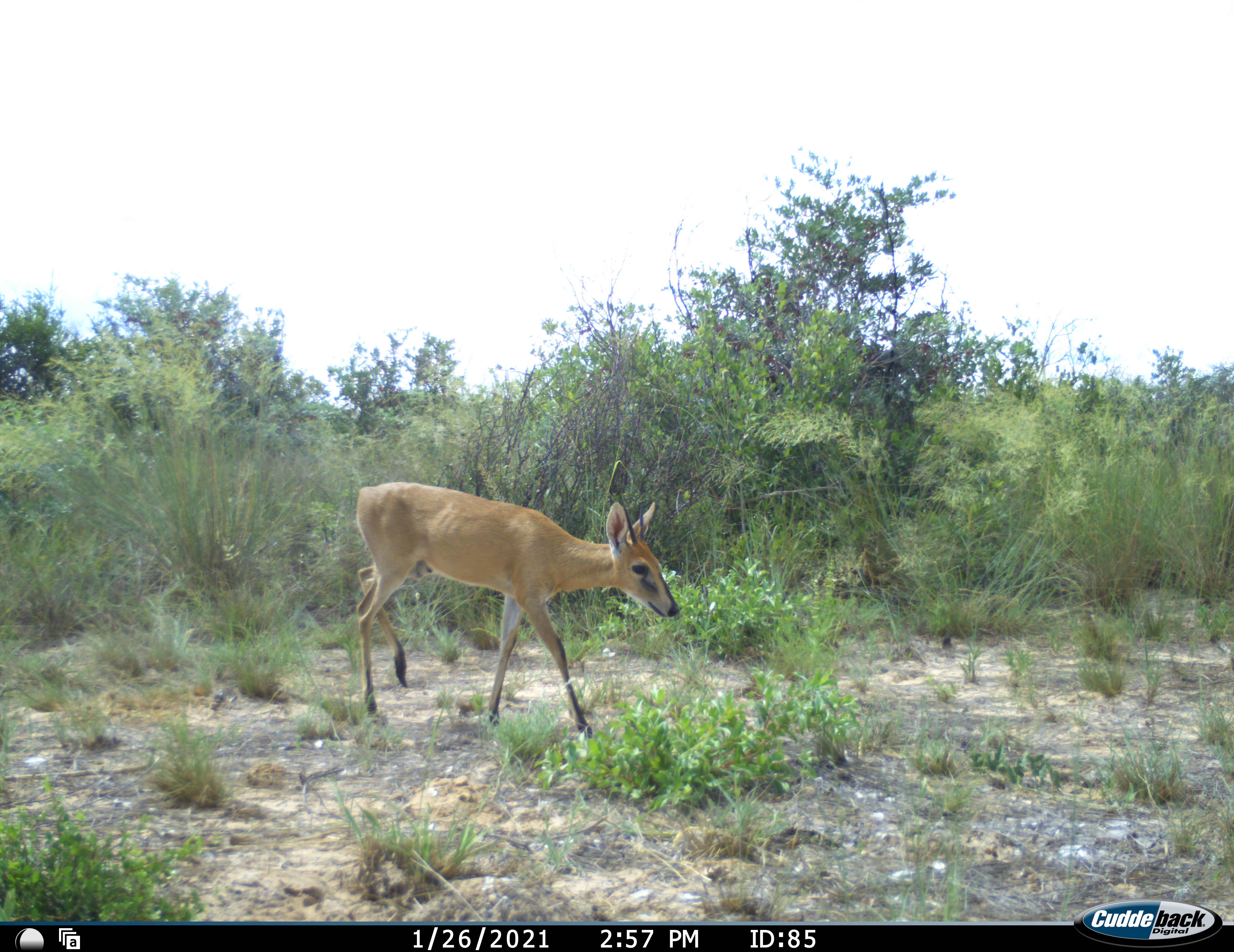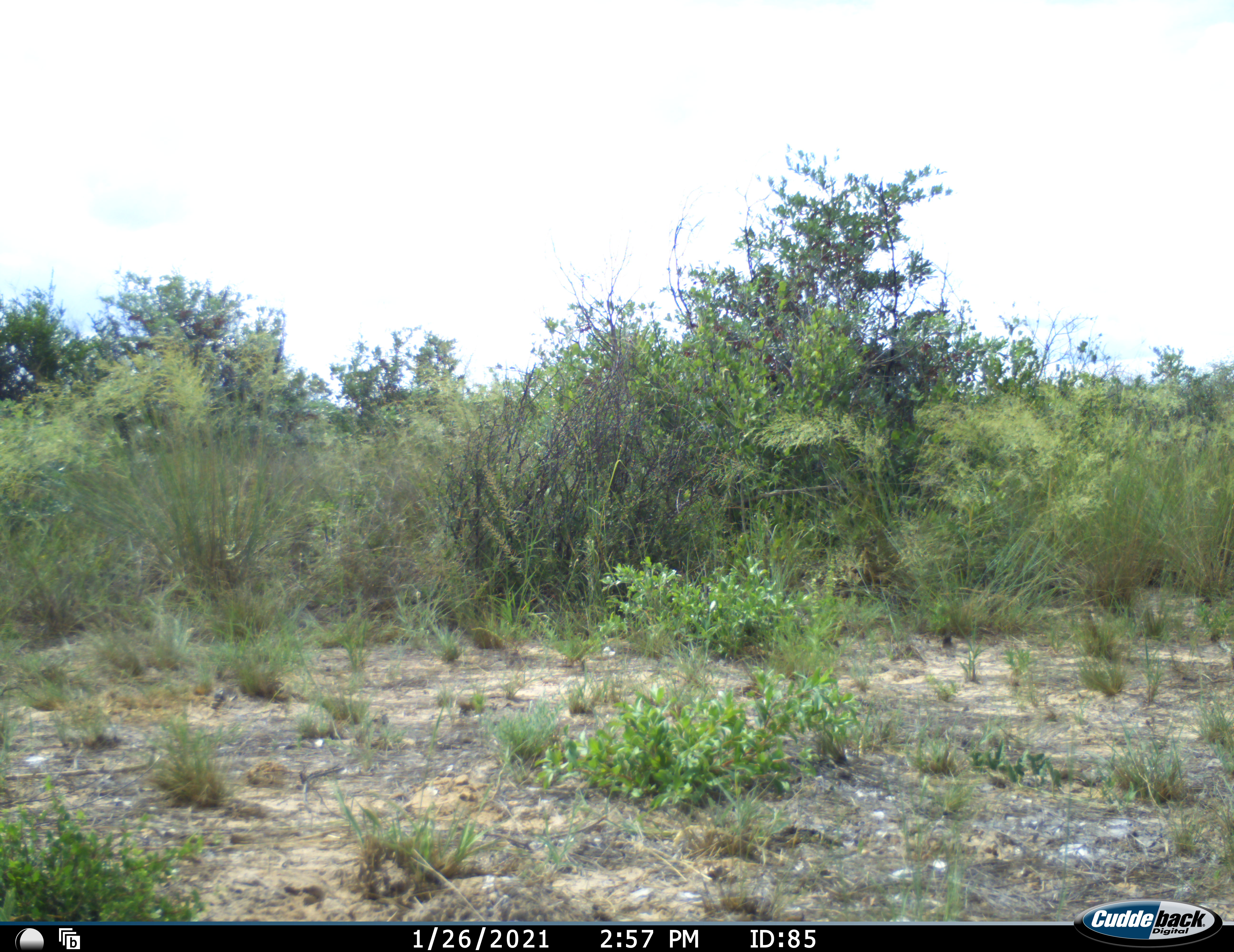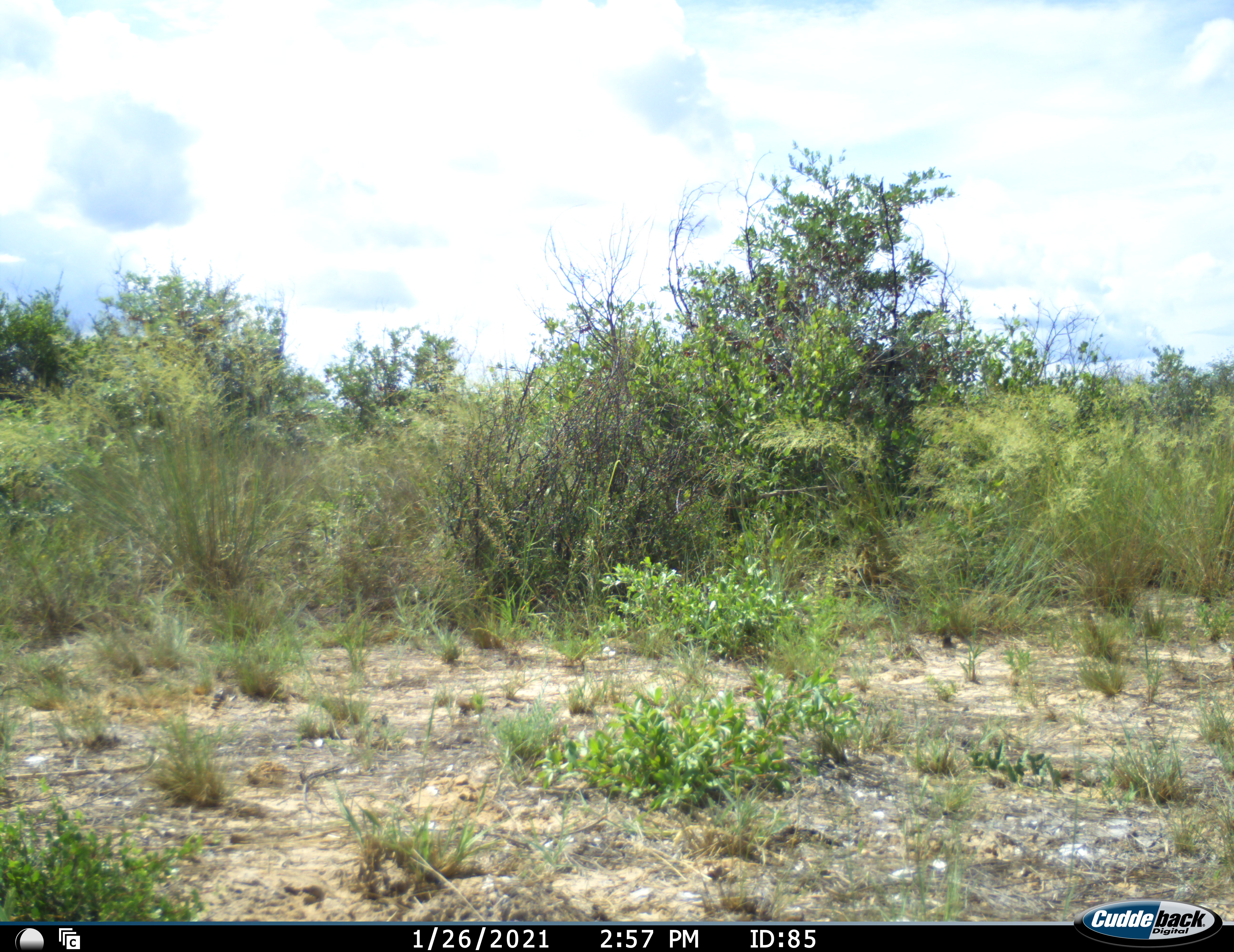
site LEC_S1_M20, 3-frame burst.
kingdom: Animalia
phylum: Chordata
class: Mammalia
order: Artiodactyla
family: Bovidae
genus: Sylvicapra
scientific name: Sylvicapra grimmia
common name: common duiker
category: duikercommongrey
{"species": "duikercommongrey (common duiker) (Sylvicapra grimmia)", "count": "1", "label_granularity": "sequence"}